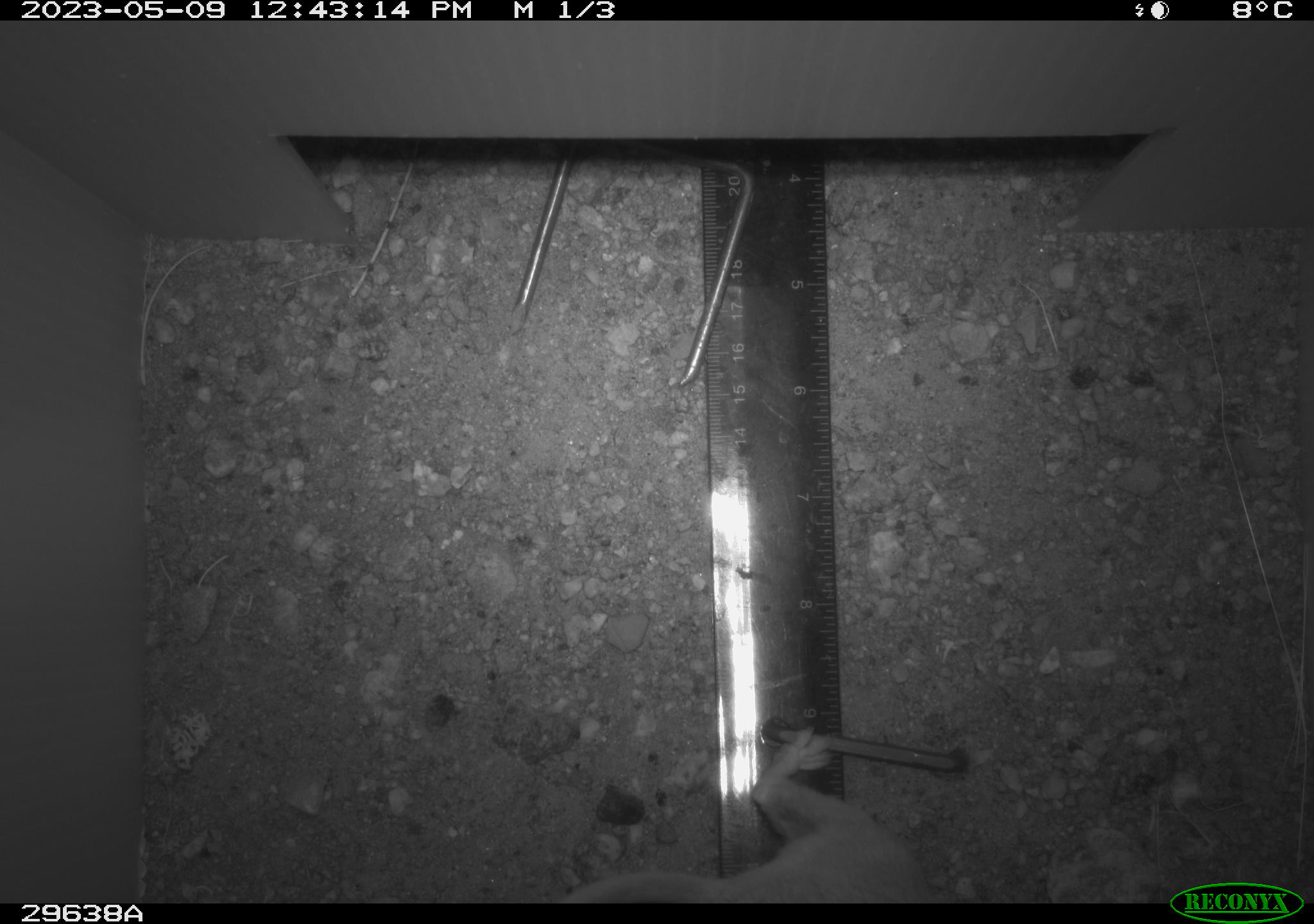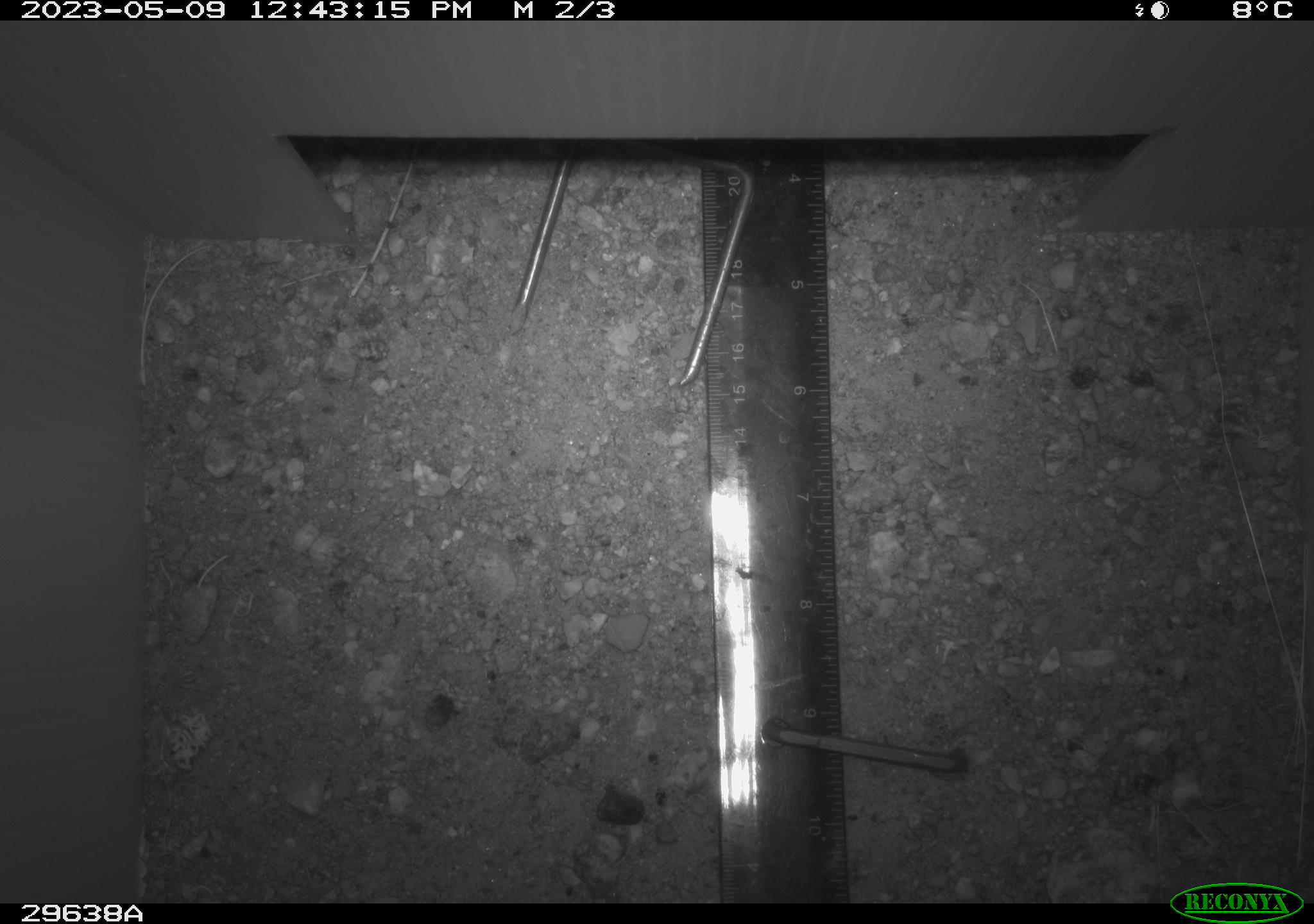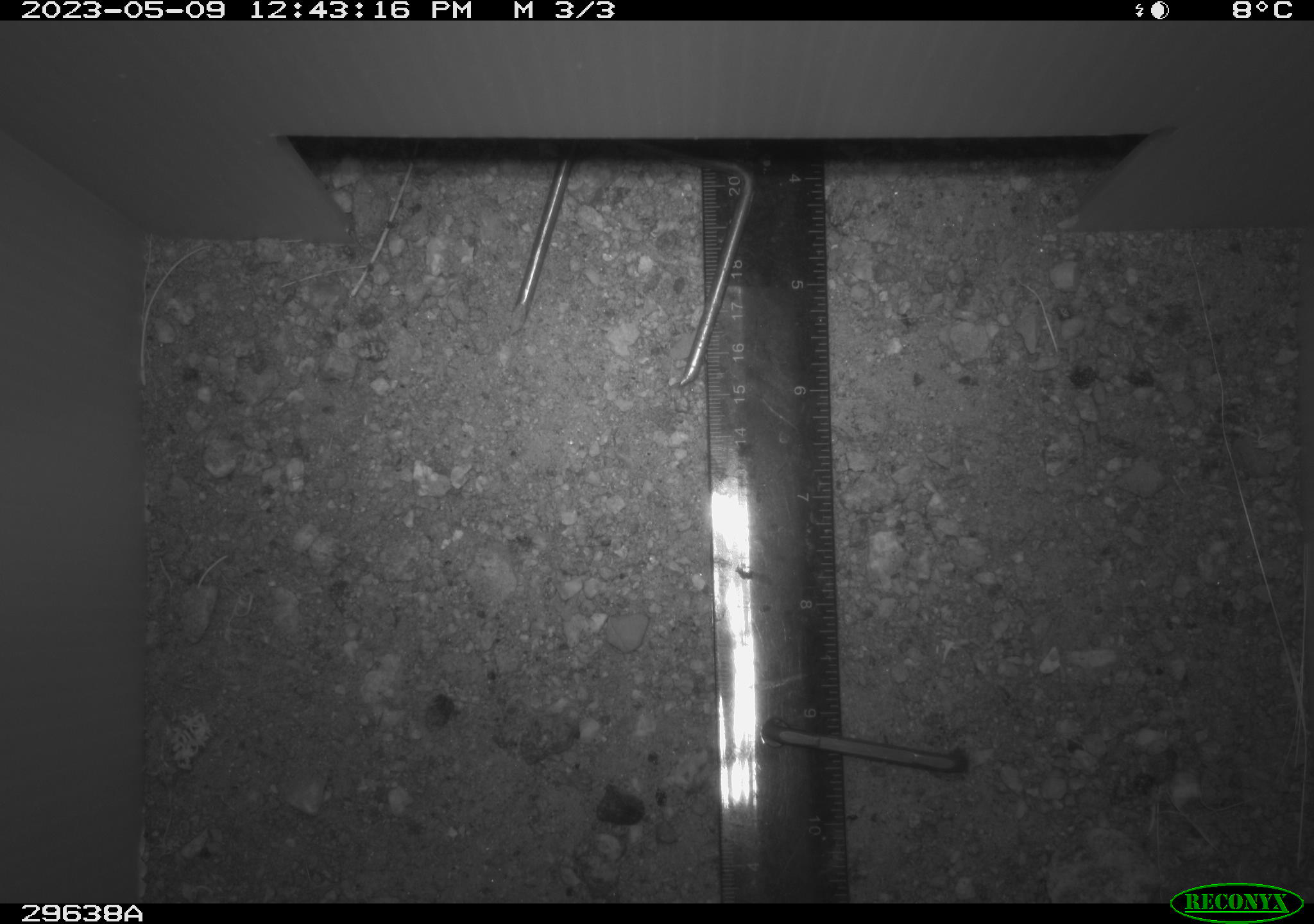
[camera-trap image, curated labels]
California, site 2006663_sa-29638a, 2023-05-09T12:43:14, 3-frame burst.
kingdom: Animalia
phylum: Chordata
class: Mammalia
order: Rodentia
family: Cricetidae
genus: Neotoma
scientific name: Neotoma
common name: pack rat or woodrat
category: neotoma species